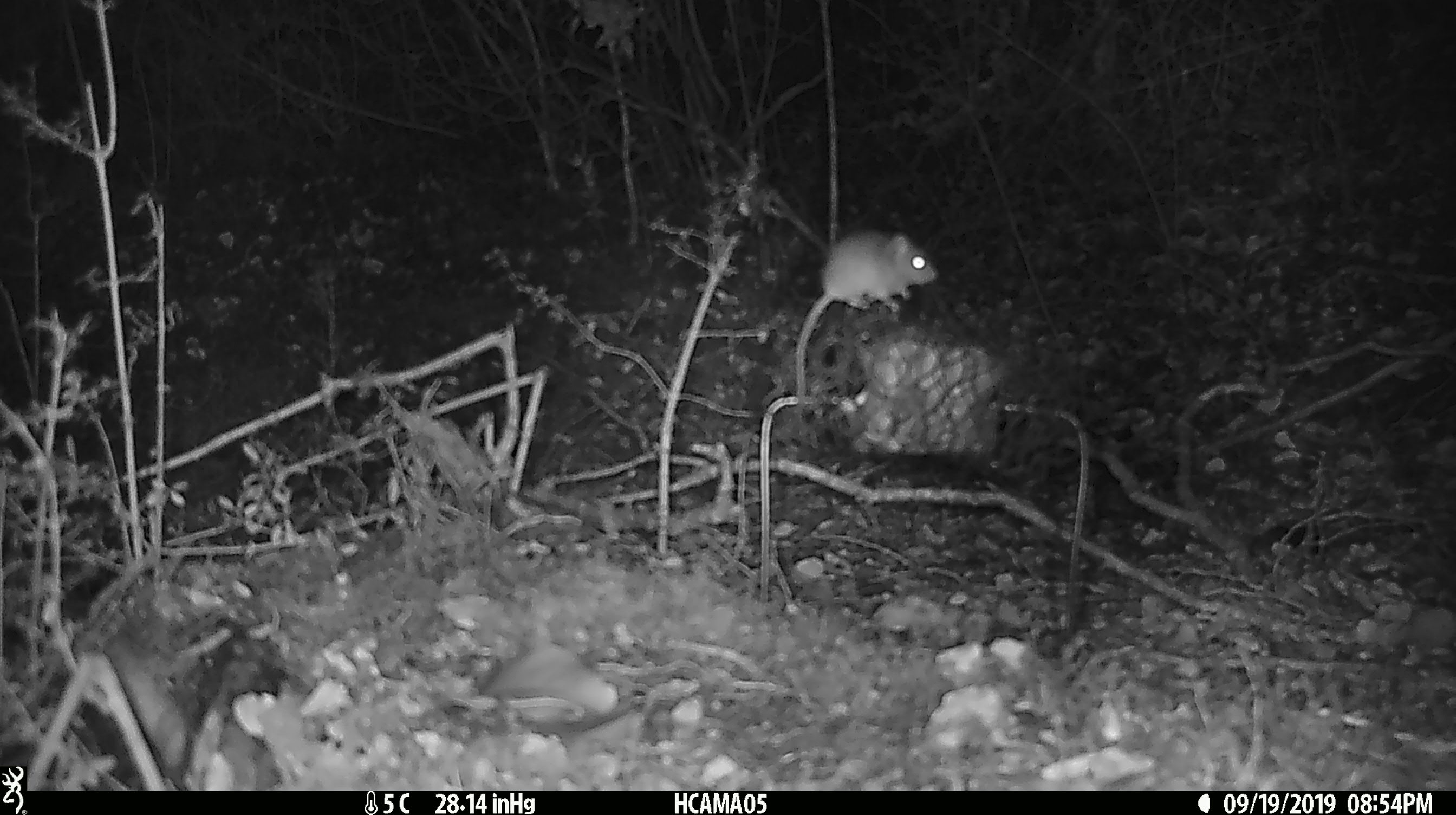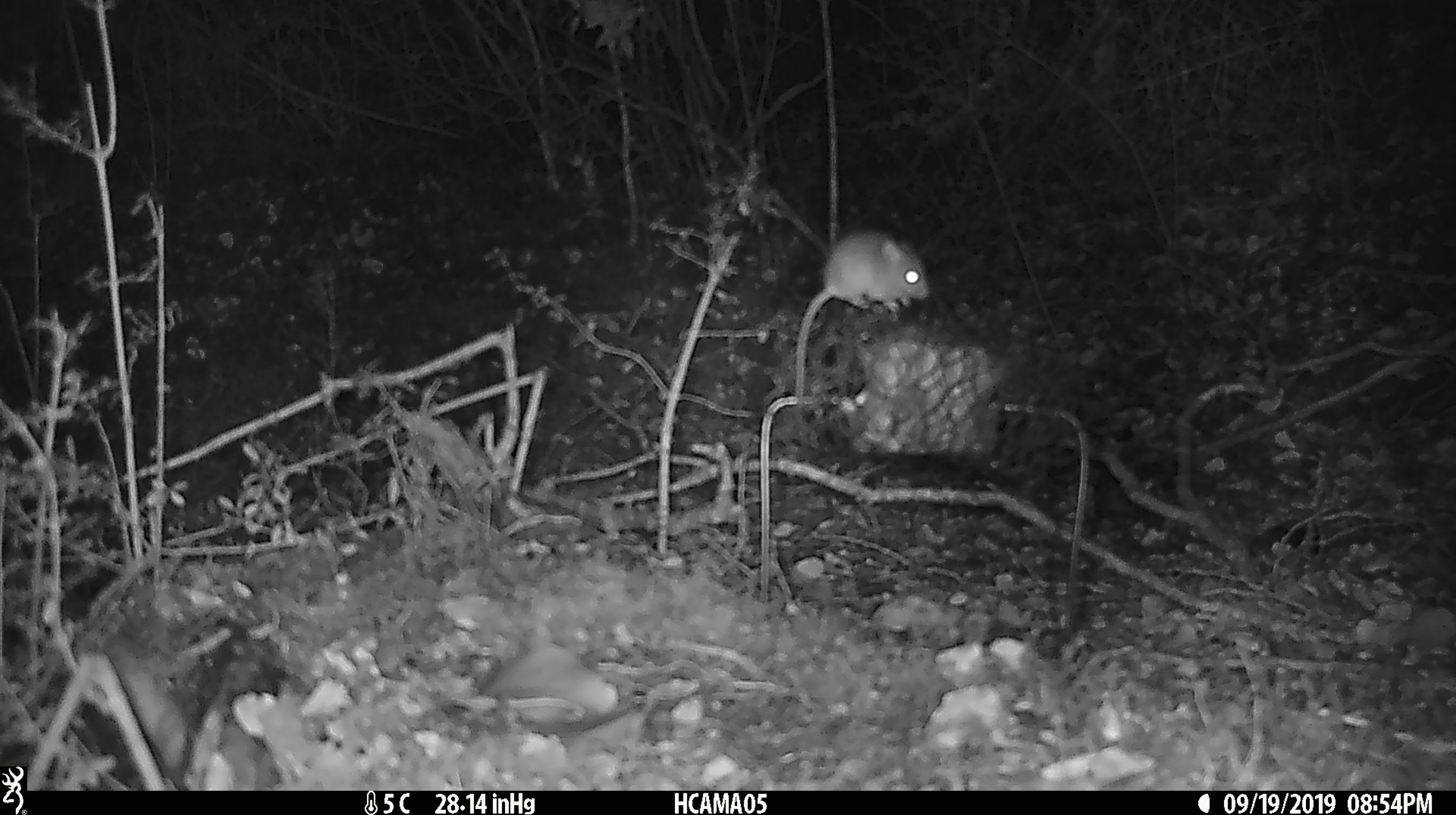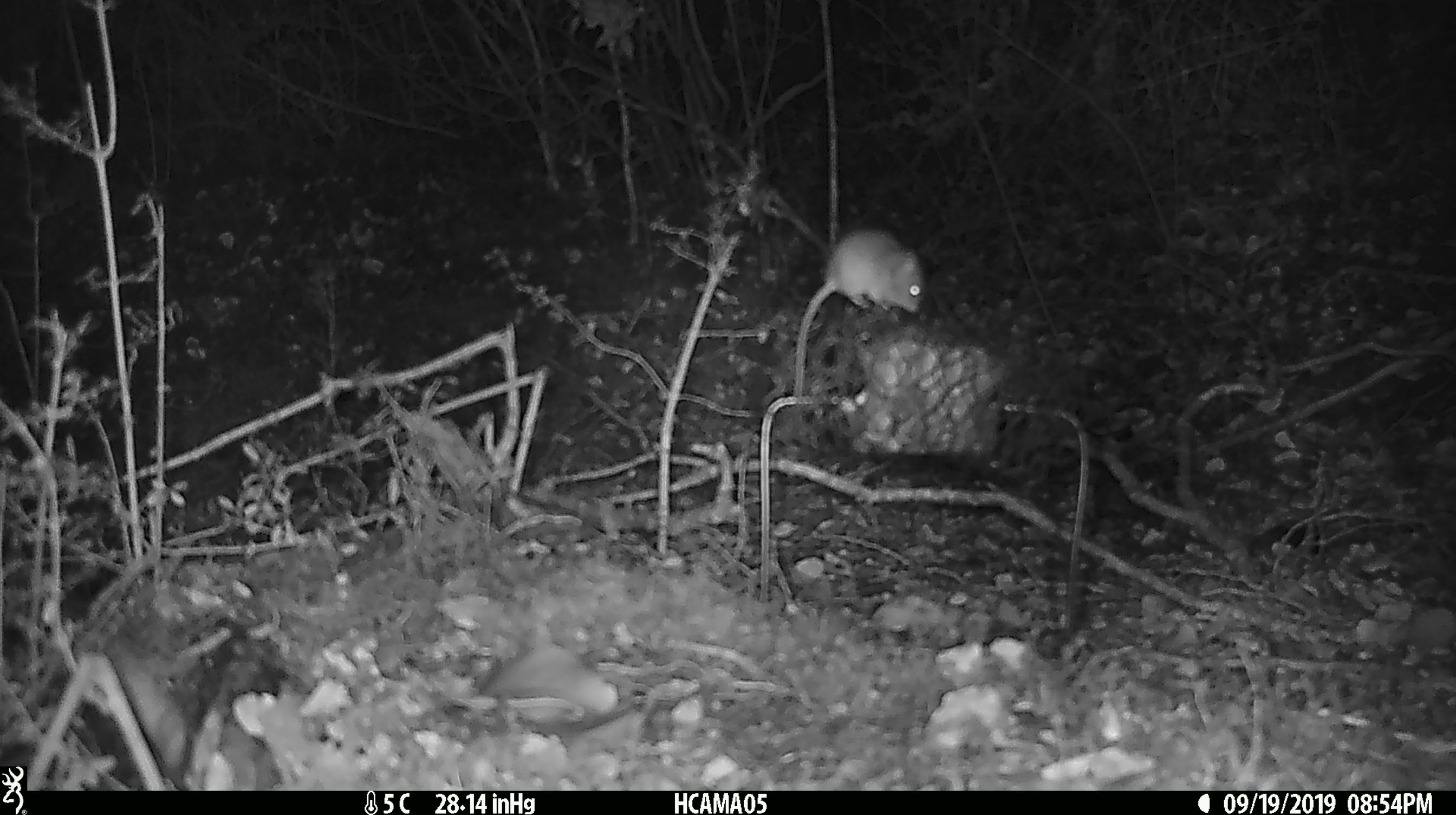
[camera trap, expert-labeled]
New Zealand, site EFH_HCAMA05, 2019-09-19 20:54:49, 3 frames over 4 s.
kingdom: Animalia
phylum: Chordata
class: Mammalia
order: Rodentia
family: Muridae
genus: Mus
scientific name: Mus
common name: mouse